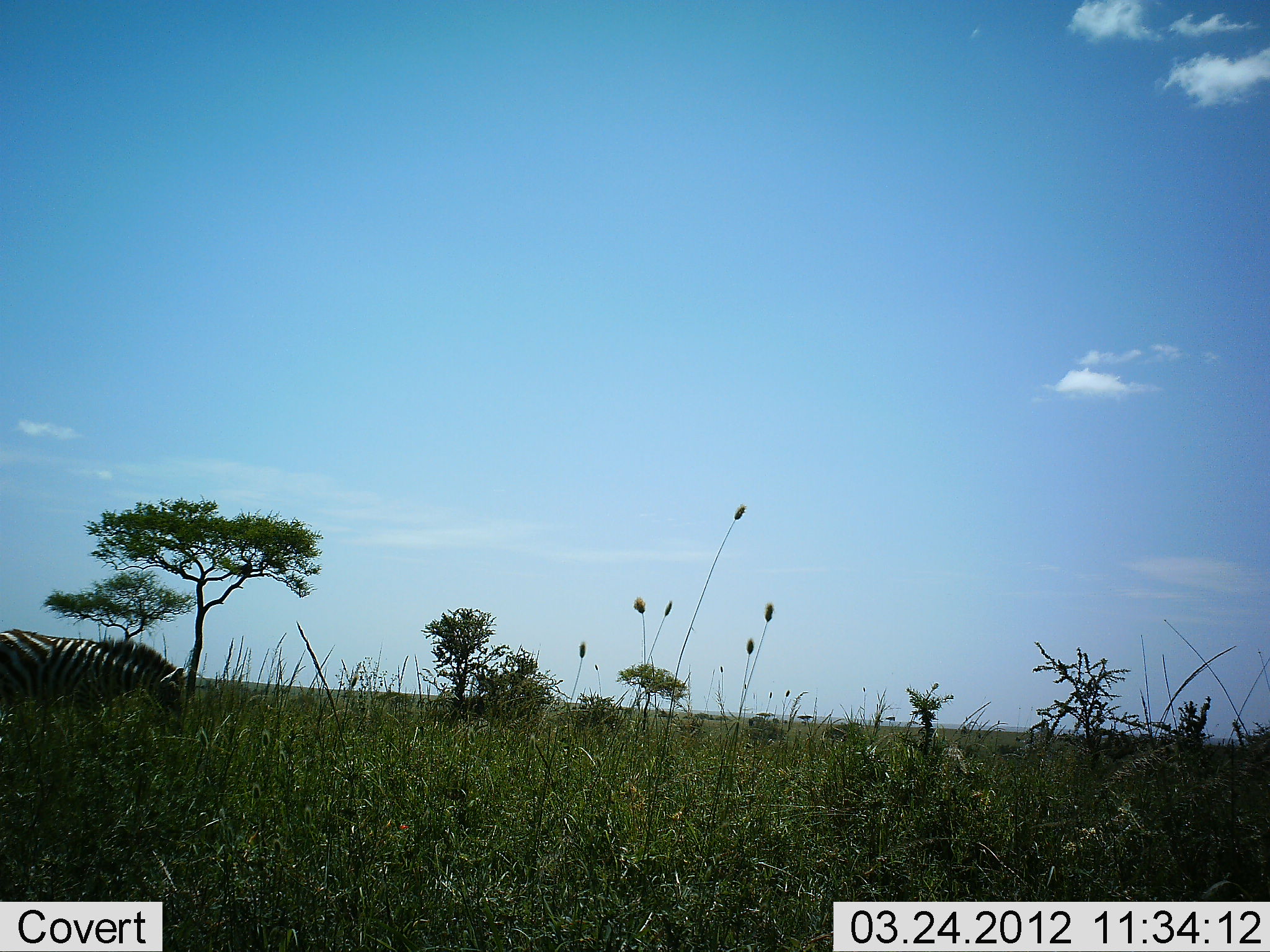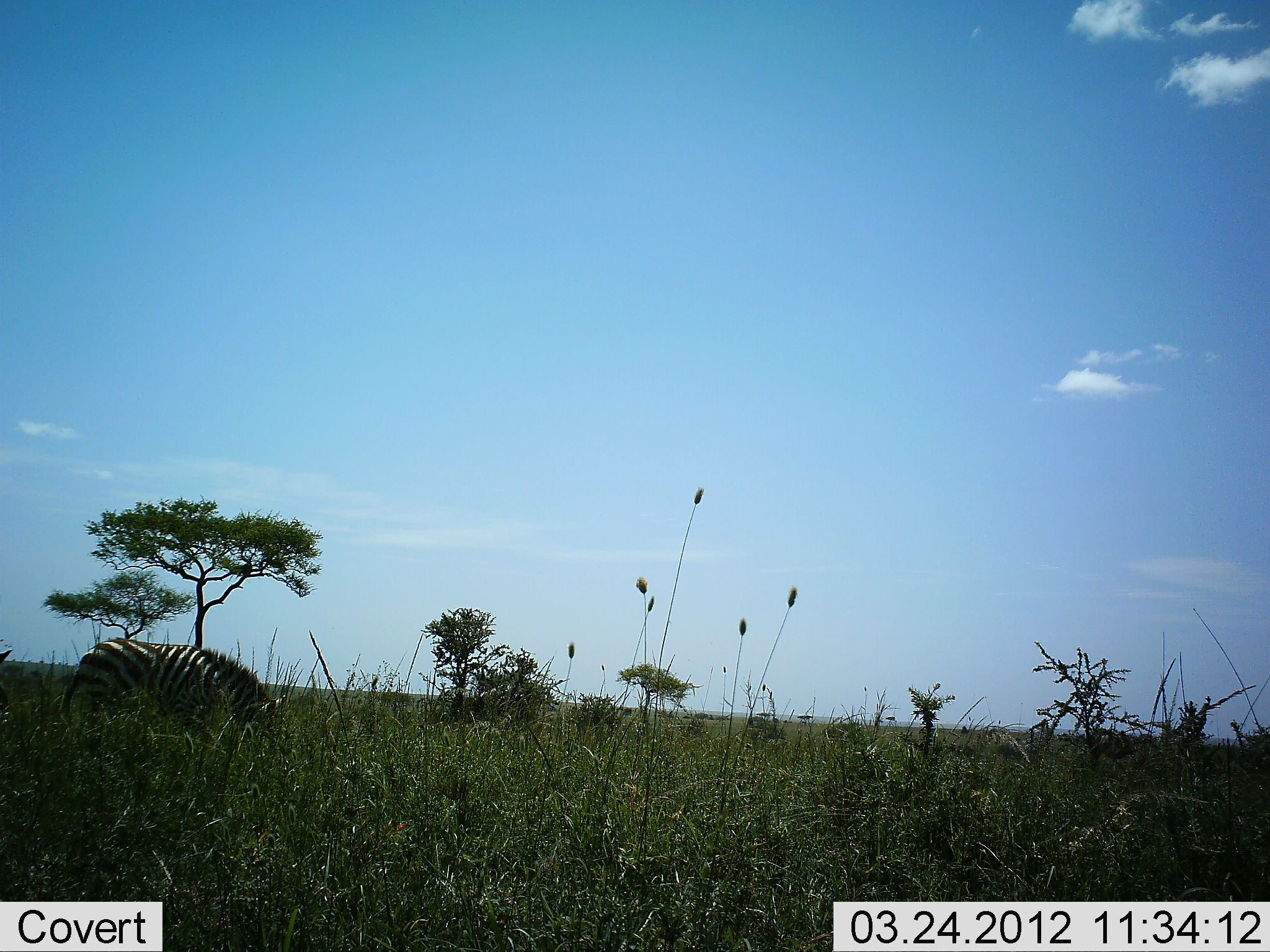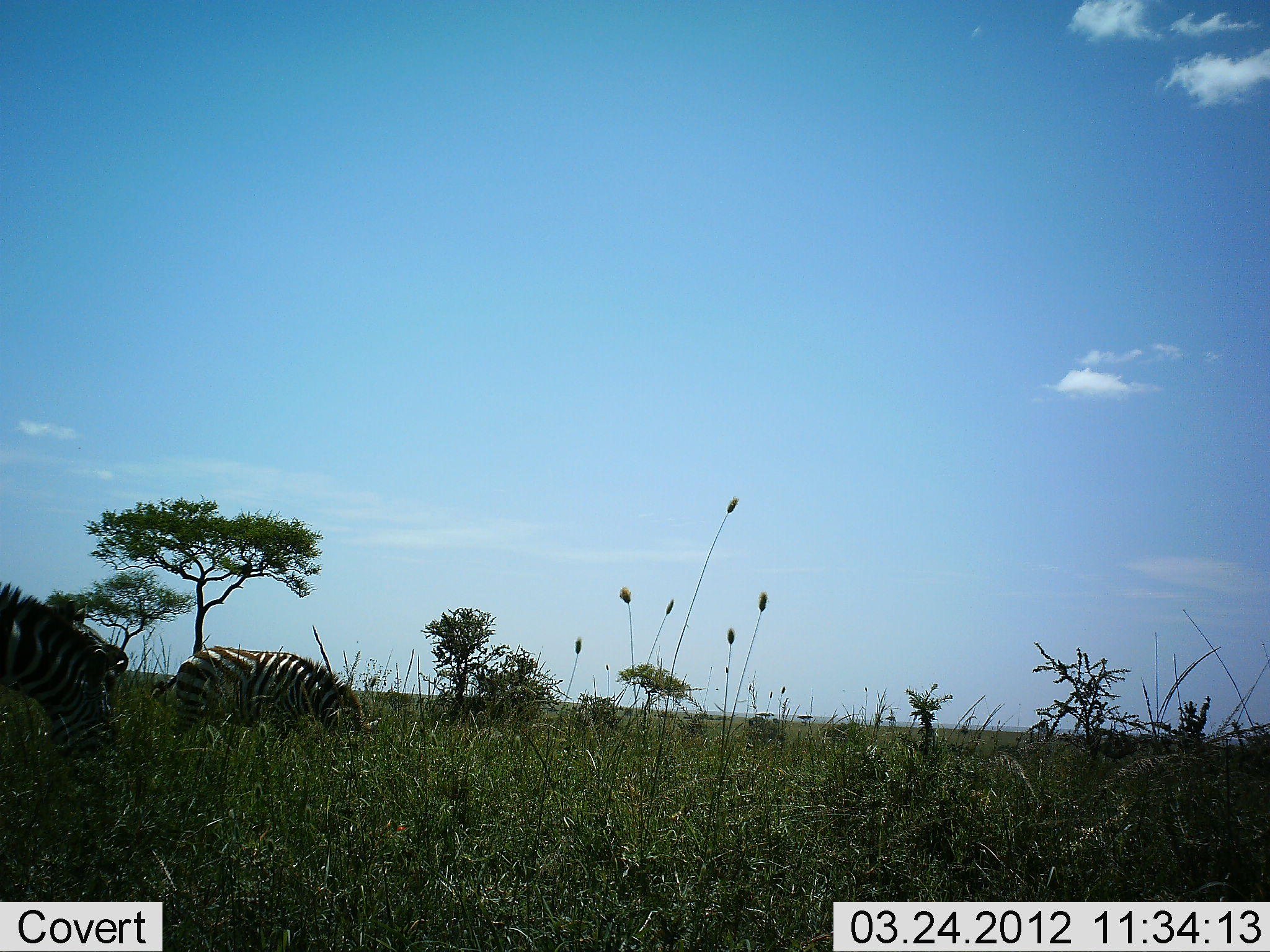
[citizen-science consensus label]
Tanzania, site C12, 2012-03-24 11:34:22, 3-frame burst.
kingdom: Animalia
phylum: Chordata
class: Mammalia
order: Perissodactyla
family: Equidae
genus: Equus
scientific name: Equus quagga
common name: plains zebra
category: zebra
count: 2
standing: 12%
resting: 0%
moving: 65%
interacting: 0%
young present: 8%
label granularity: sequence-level